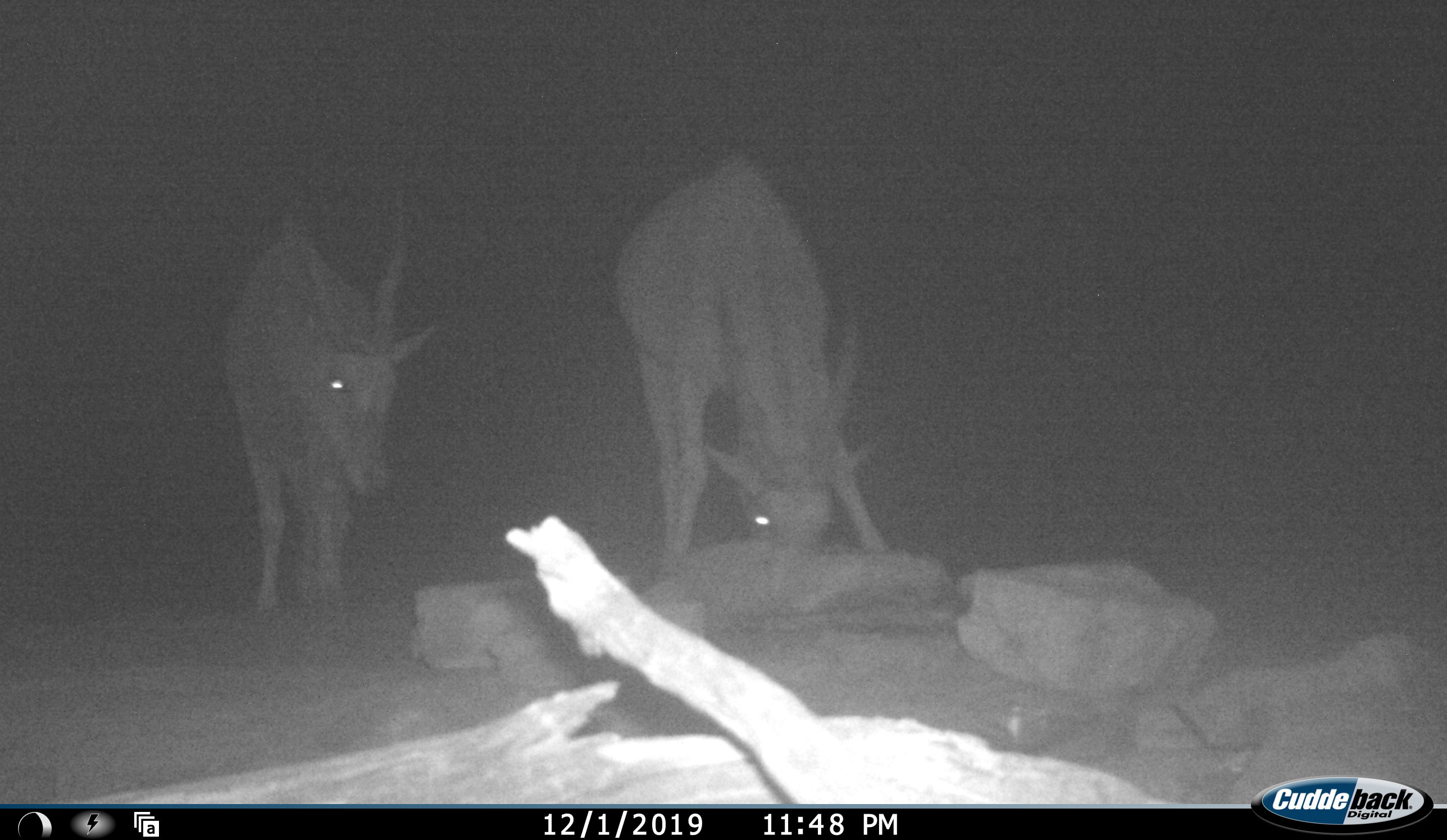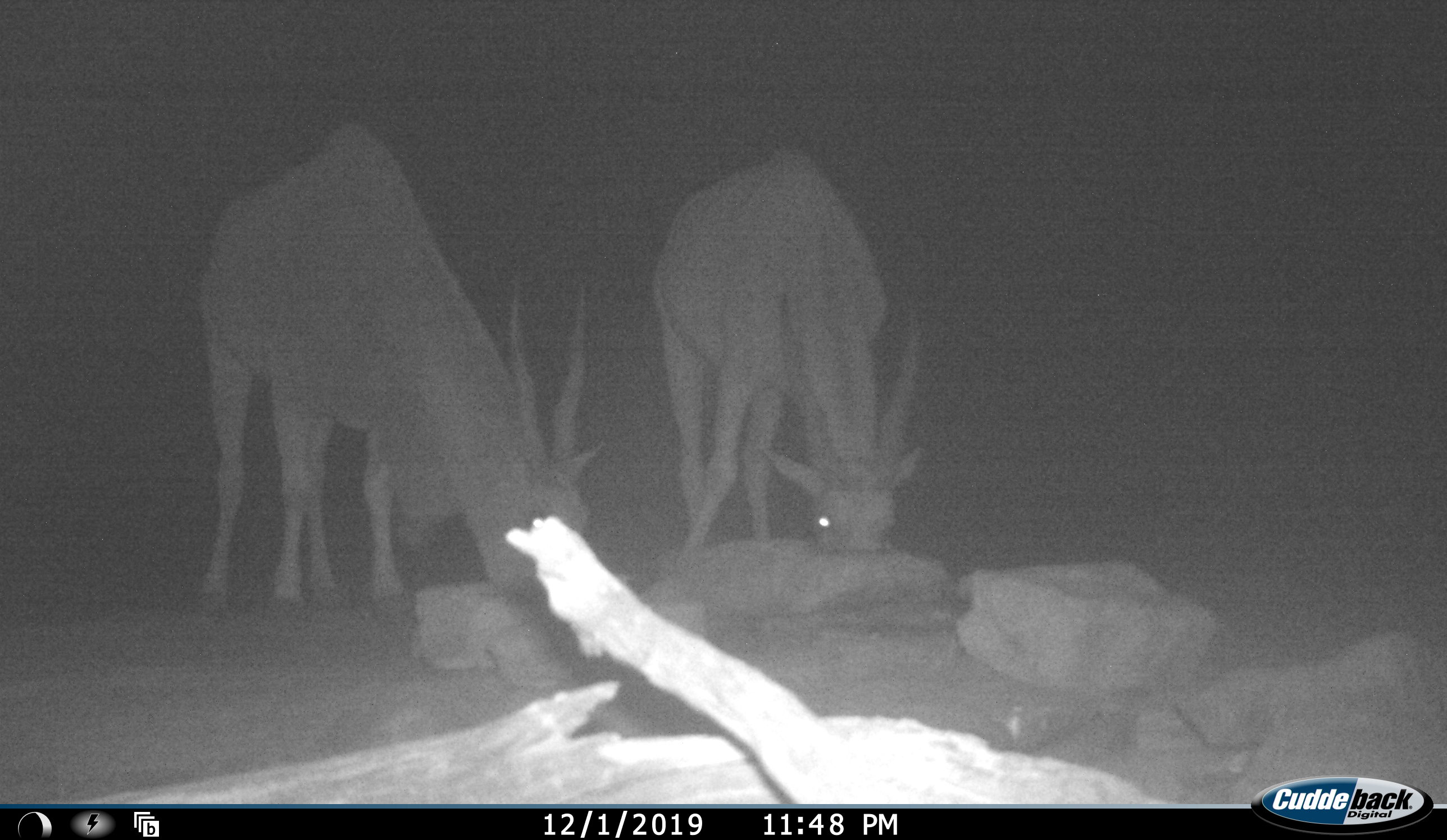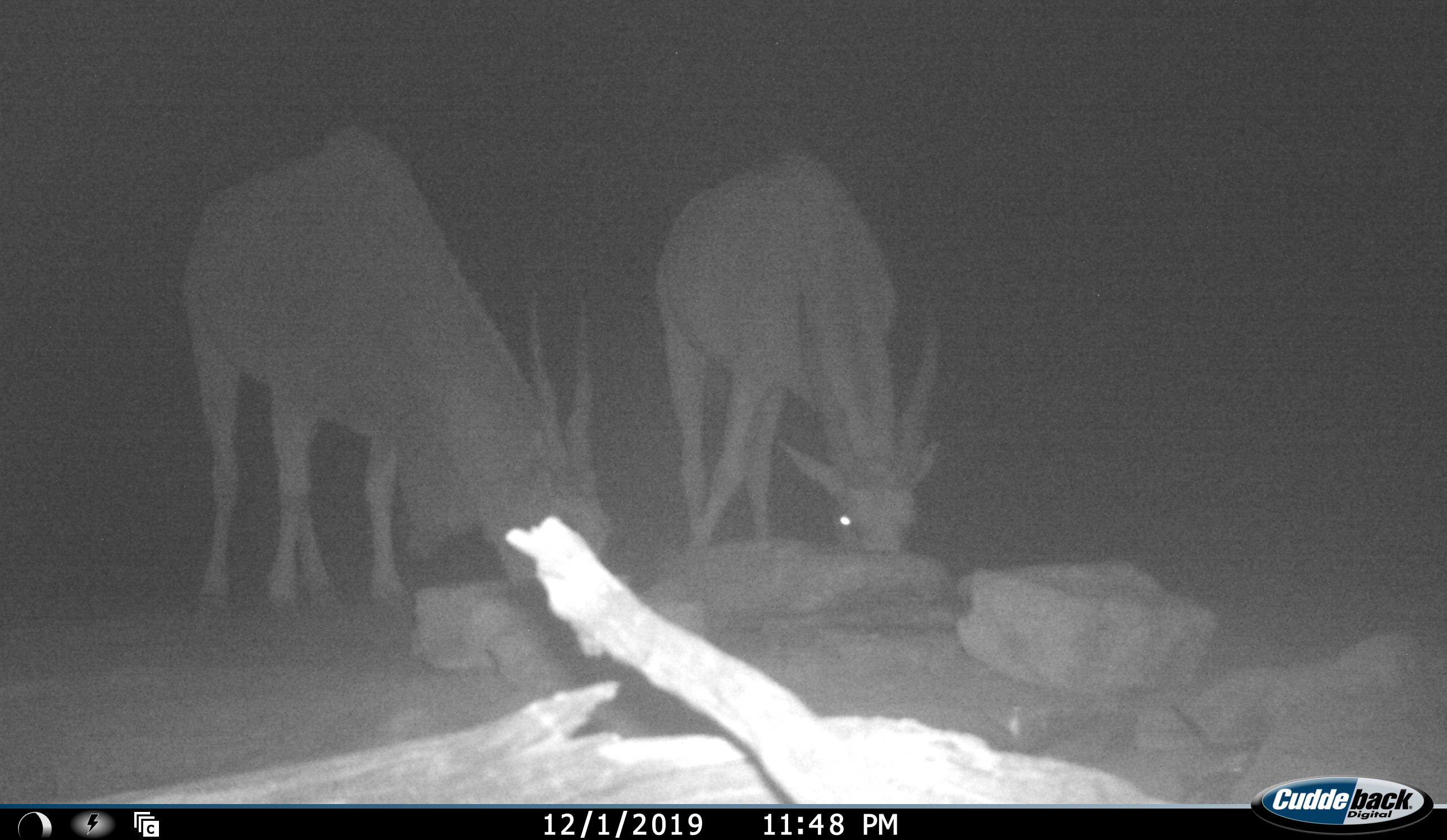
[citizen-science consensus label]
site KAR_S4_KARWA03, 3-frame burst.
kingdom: Animalia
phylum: Chordata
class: Mammalia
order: Artiodactyla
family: Bovidae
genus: Tragelaphus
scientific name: Tragelaphus oryx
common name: eland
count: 2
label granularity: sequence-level